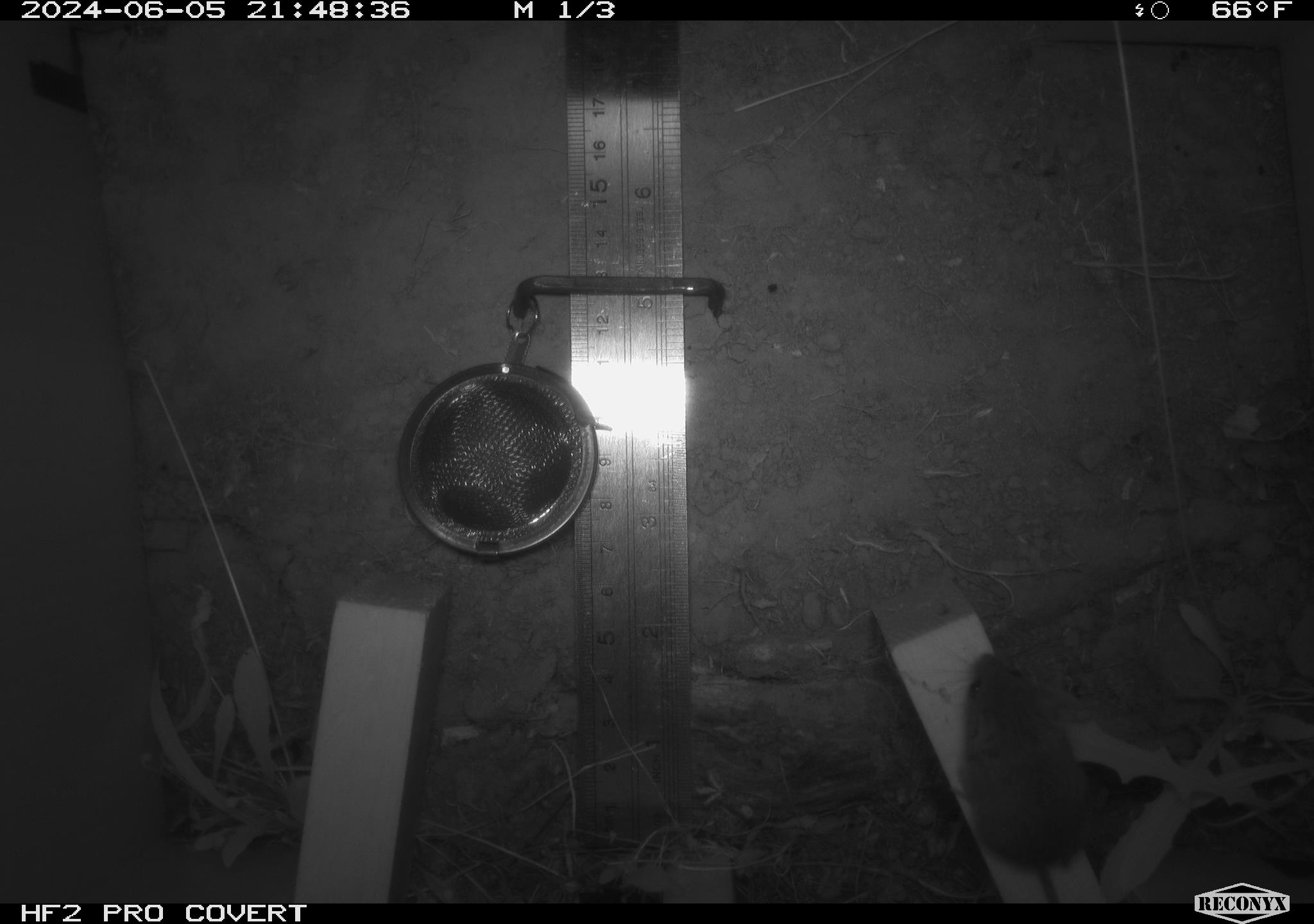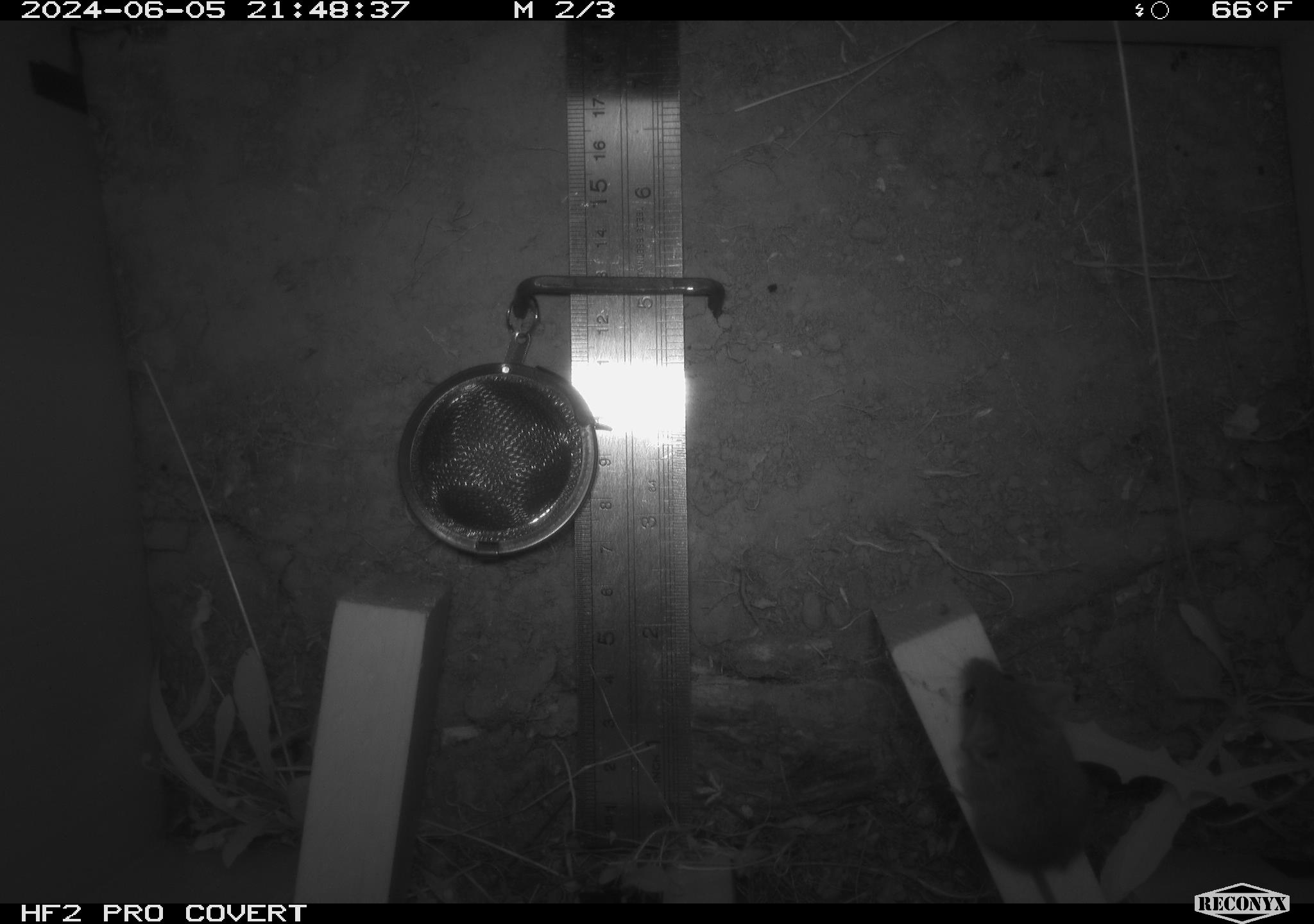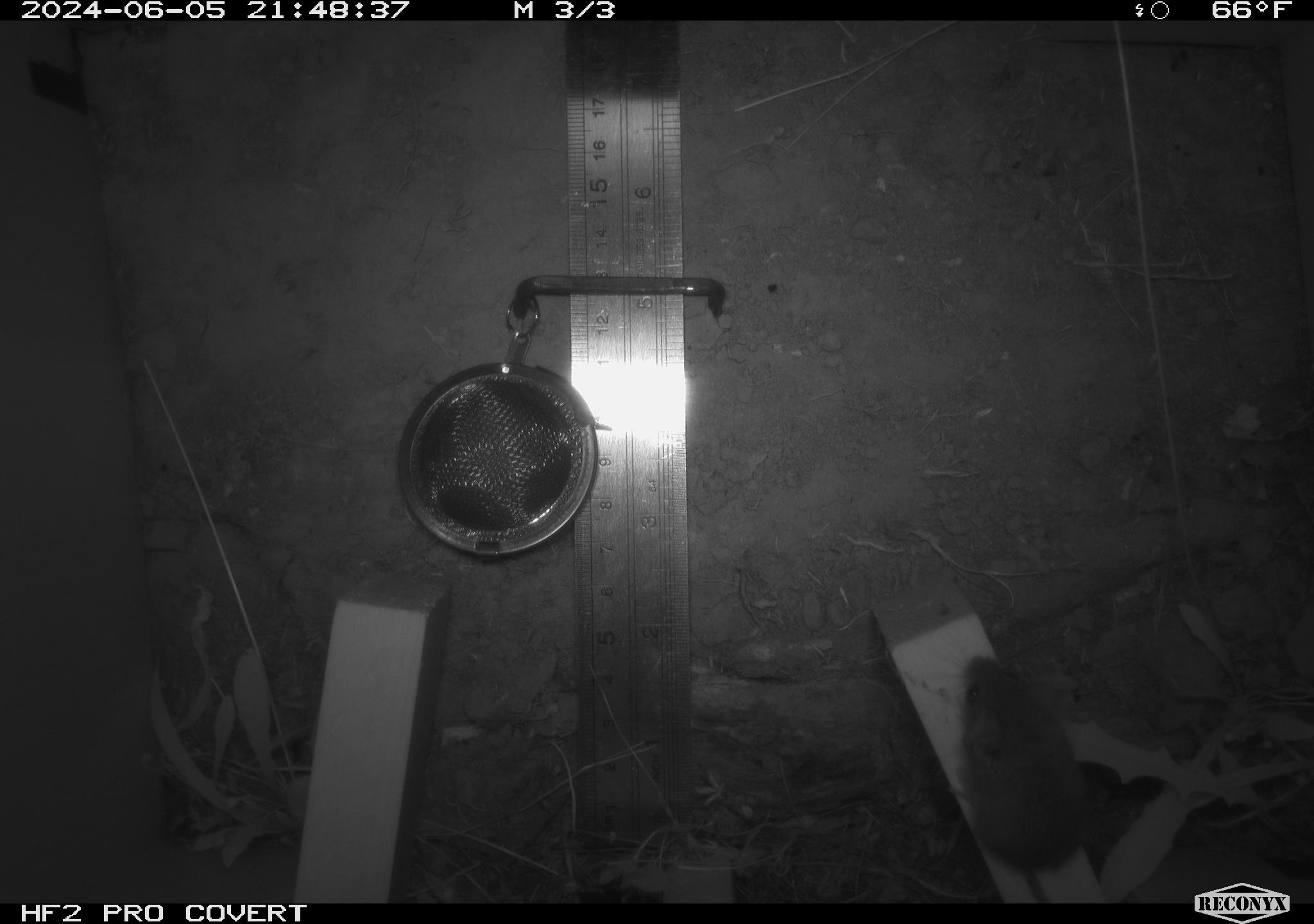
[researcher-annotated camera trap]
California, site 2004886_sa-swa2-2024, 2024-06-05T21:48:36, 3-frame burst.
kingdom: Animalia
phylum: Chordata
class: Mammalia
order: Rodentia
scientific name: Rodentia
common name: mouse species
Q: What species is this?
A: Mouse species (Rodentia).